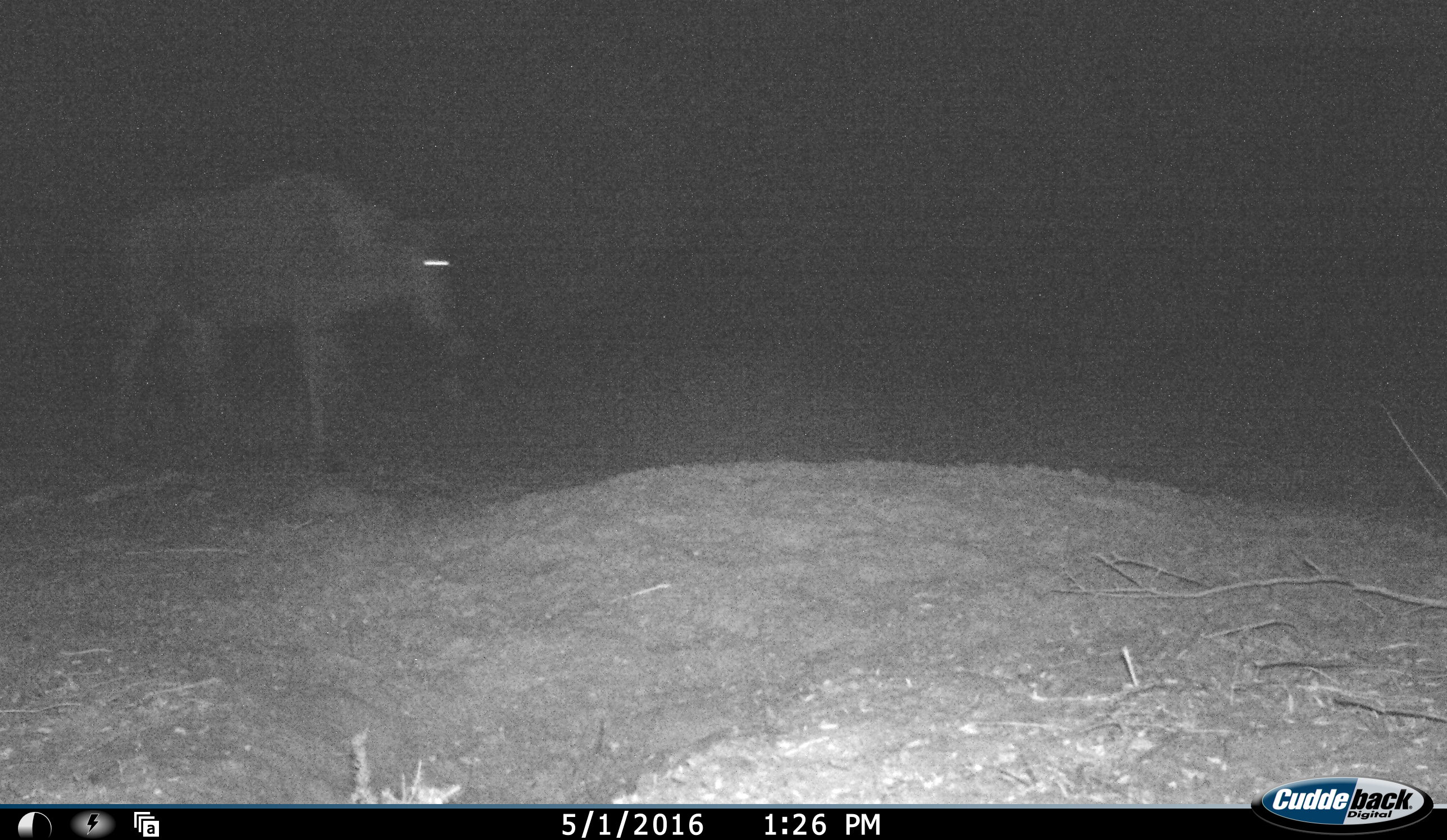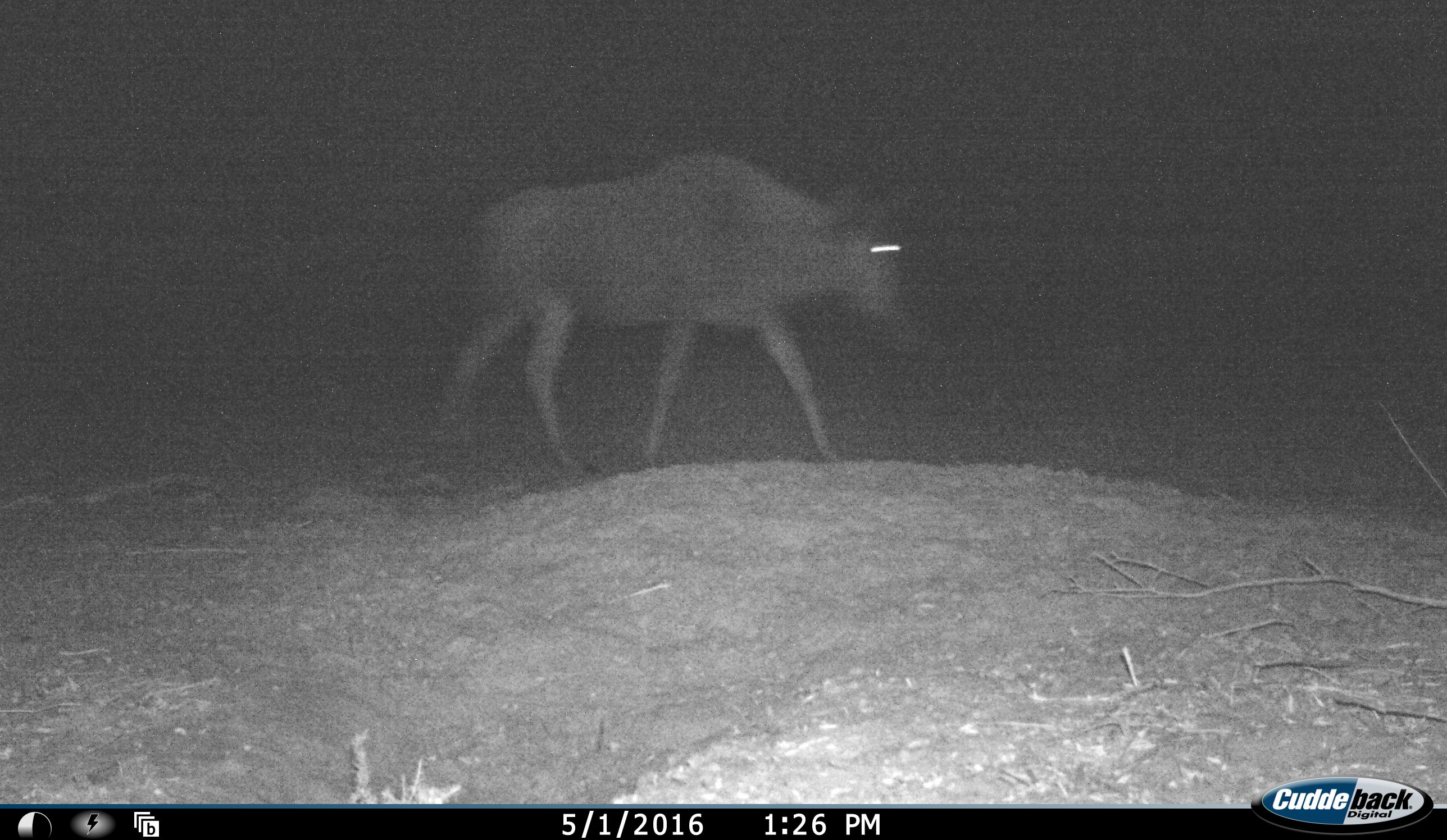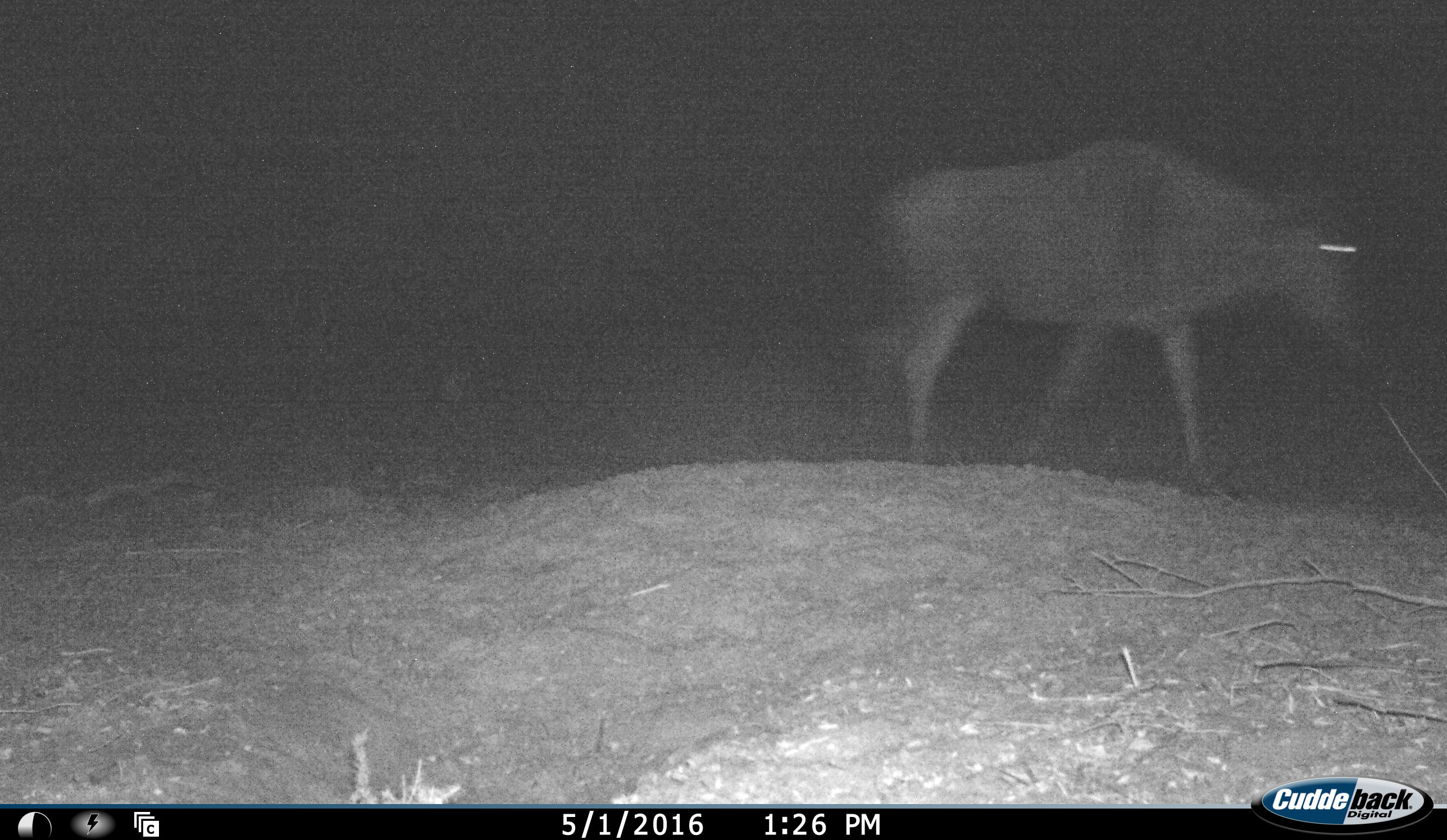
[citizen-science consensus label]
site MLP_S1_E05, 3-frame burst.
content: unidentified animal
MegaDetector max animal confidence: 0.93